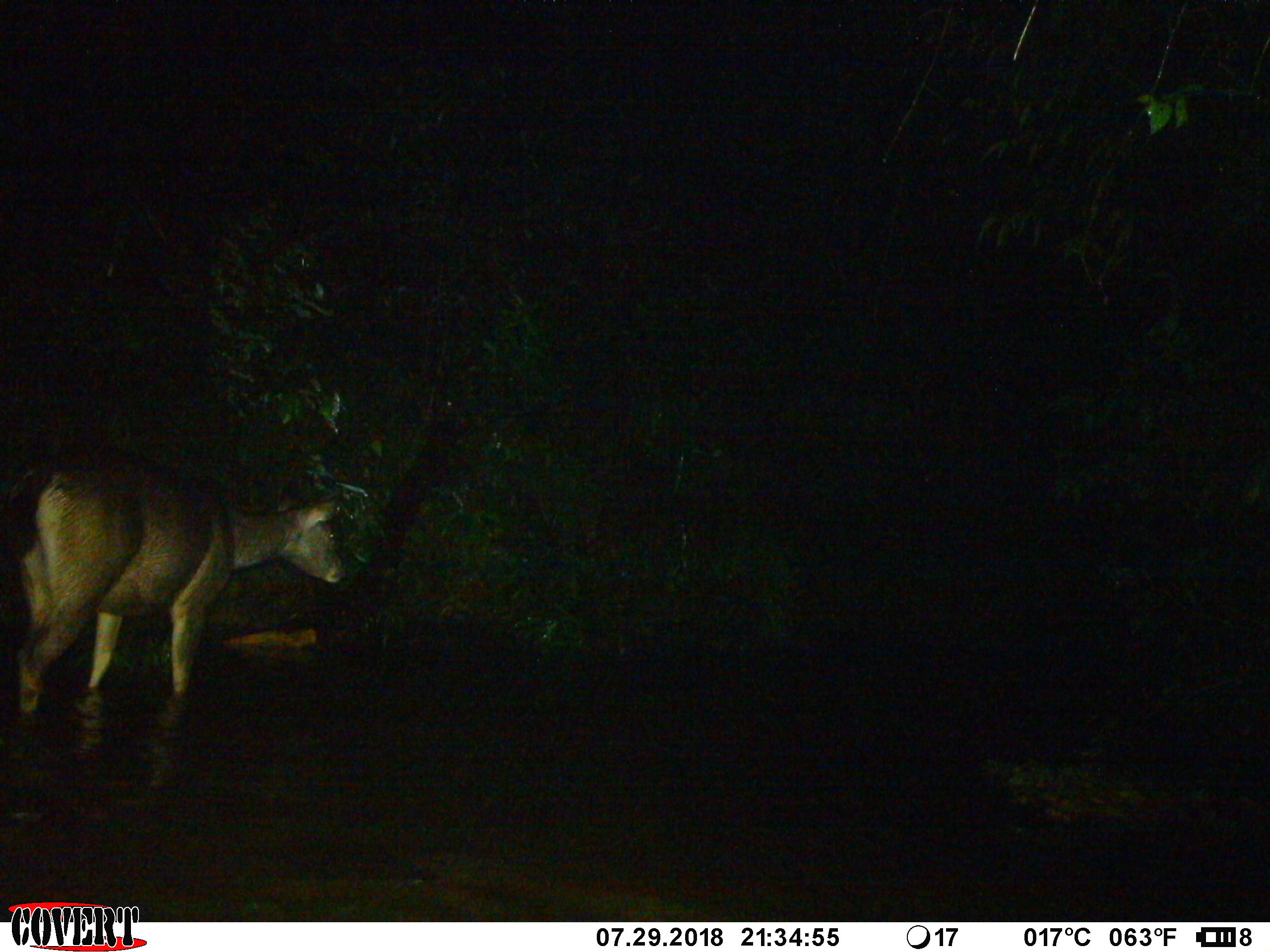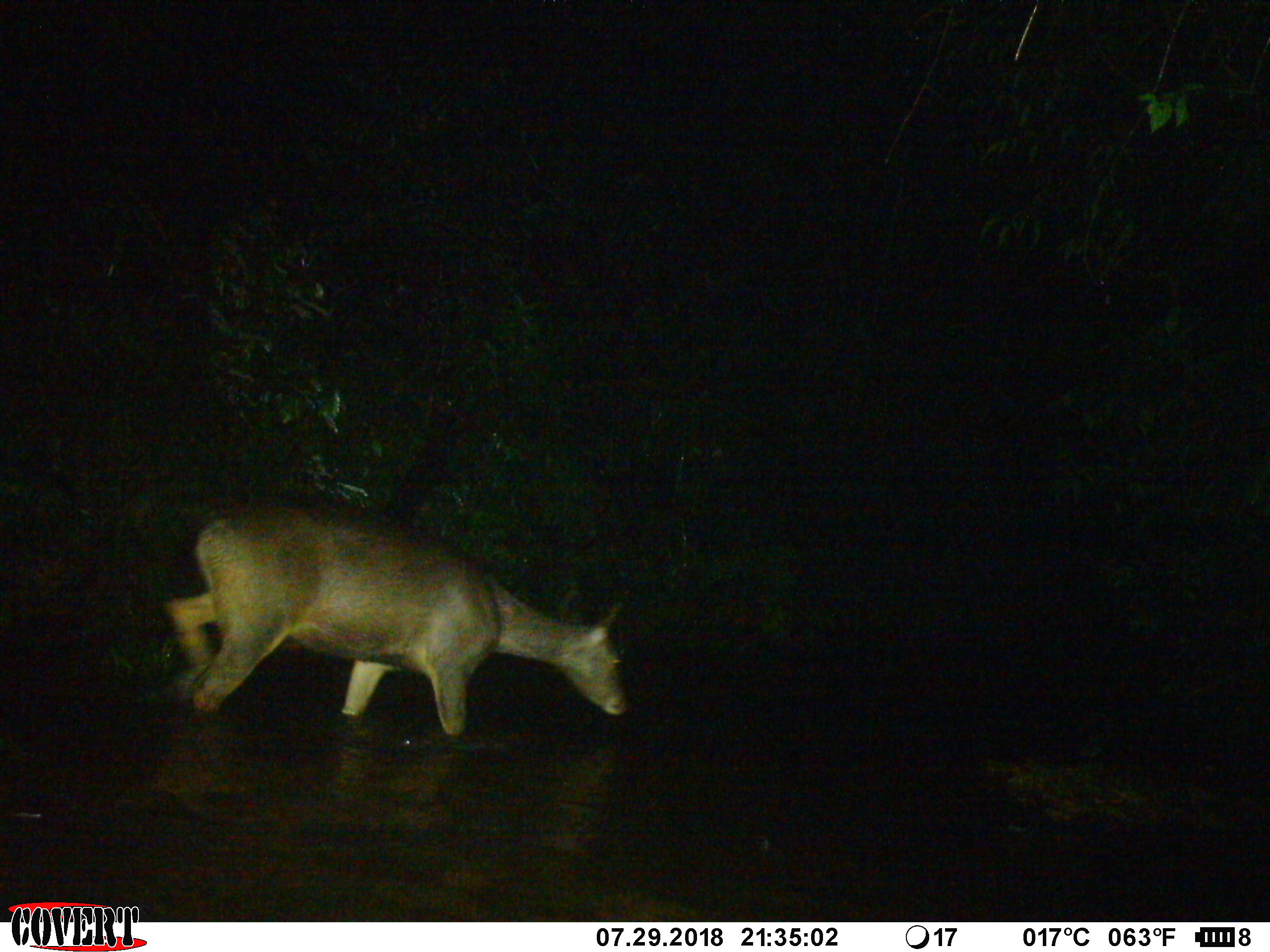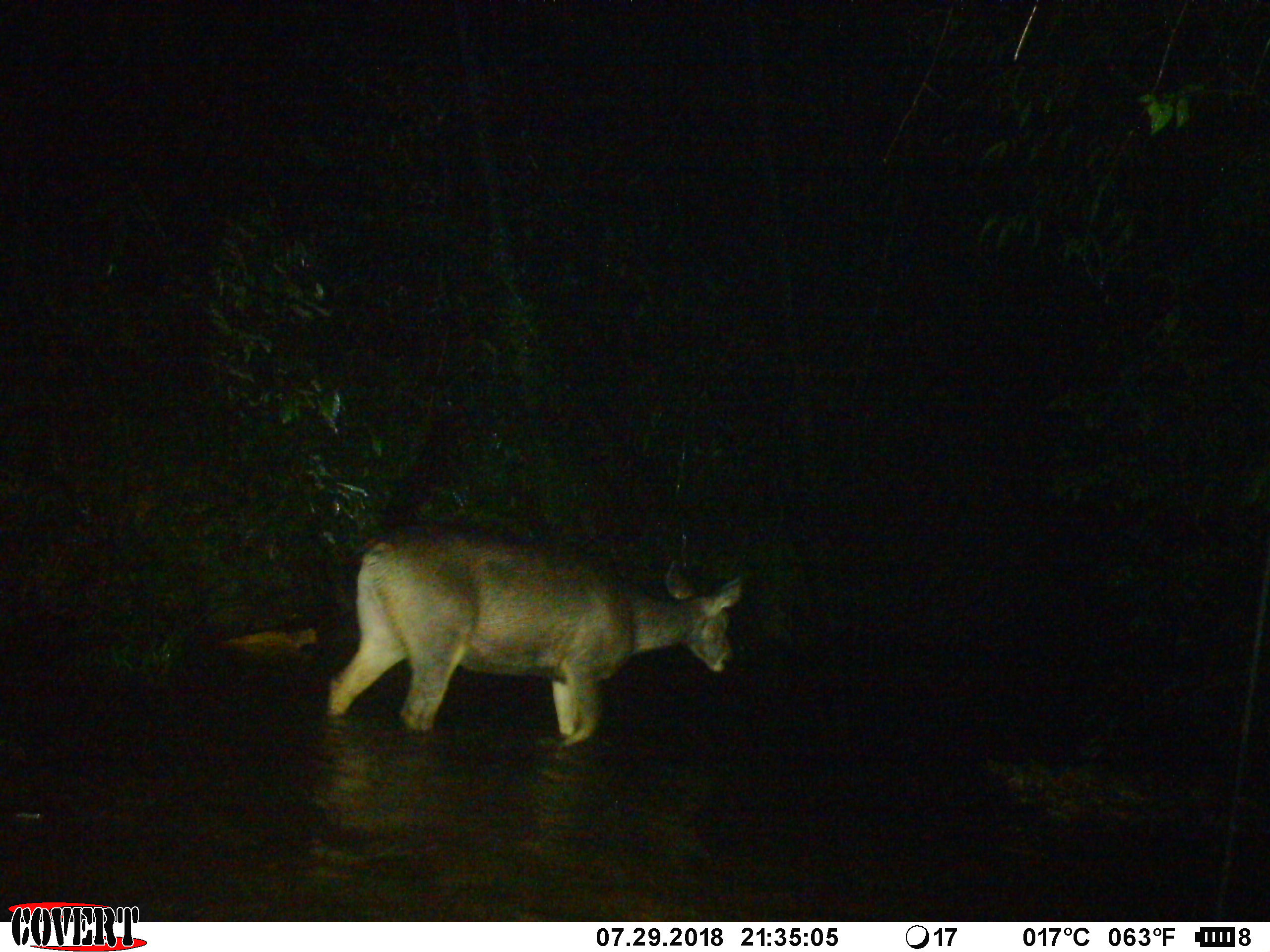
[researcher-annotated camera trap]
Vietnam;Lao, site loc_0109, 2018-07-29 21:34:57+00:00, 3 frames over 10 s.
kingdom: Animalia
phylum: Chordata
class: Mammalia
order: Artiodactyla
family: Cervidae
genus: Rusa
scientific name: Rusa unicolor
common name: sambar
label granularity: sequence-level